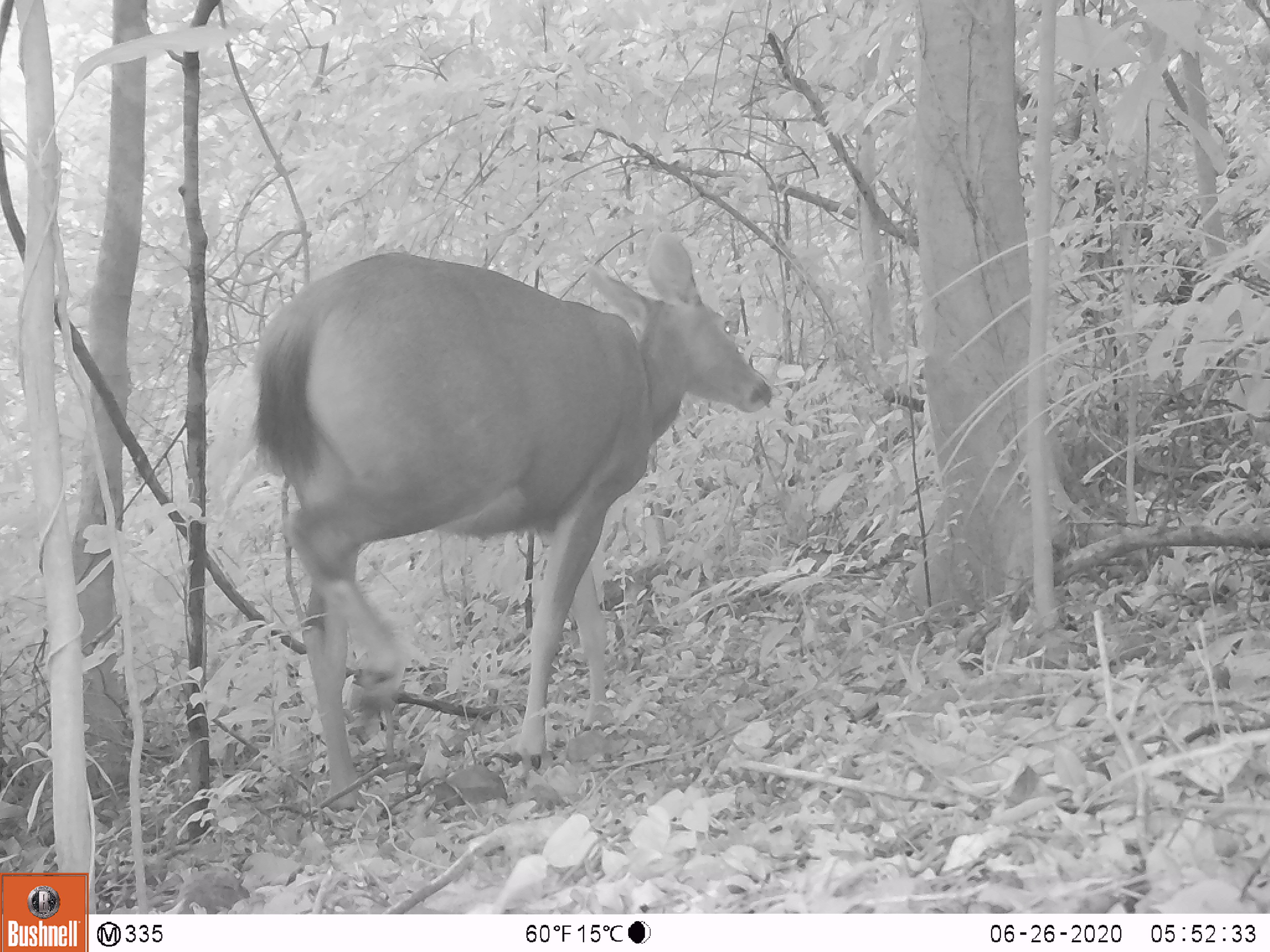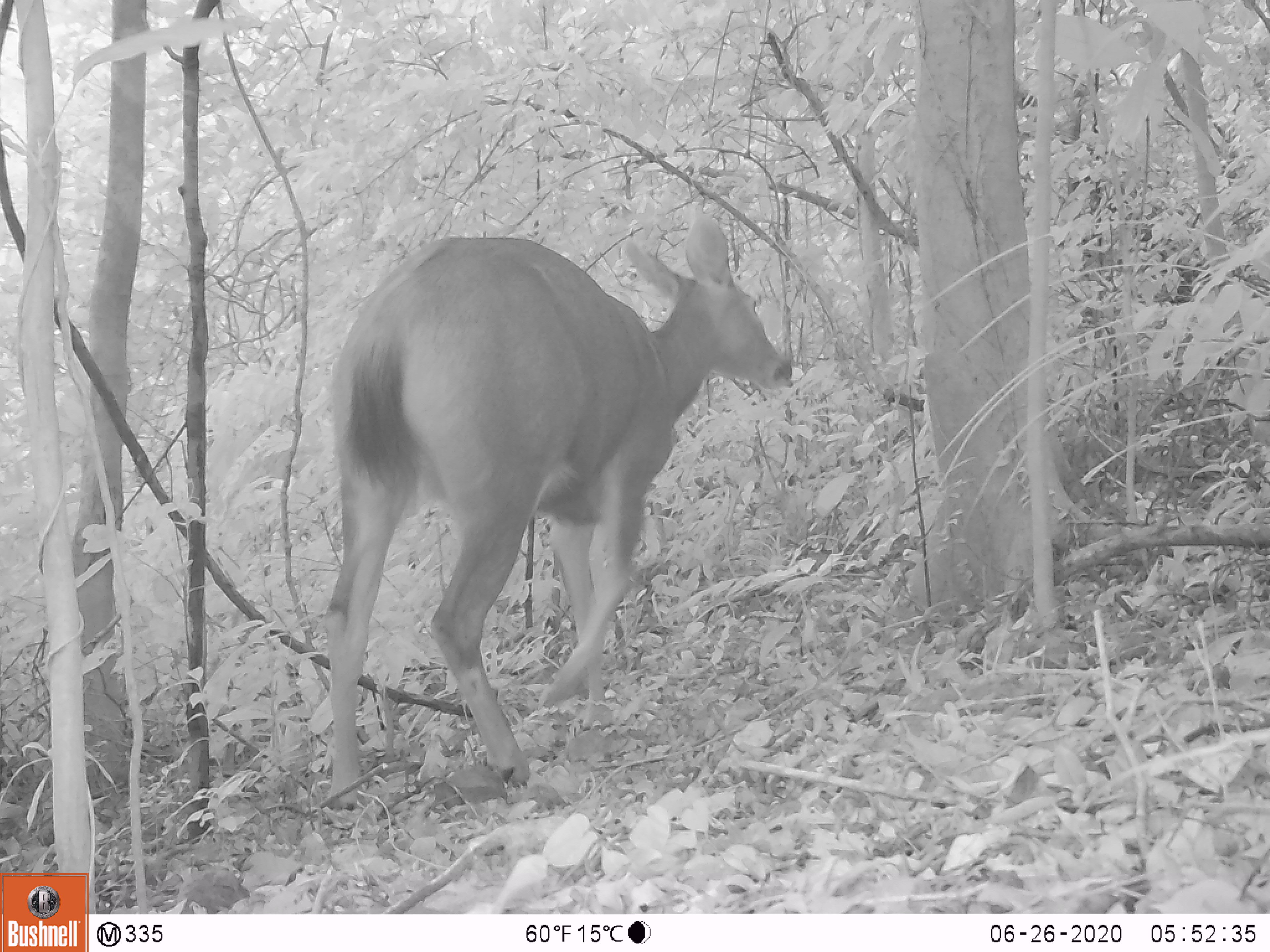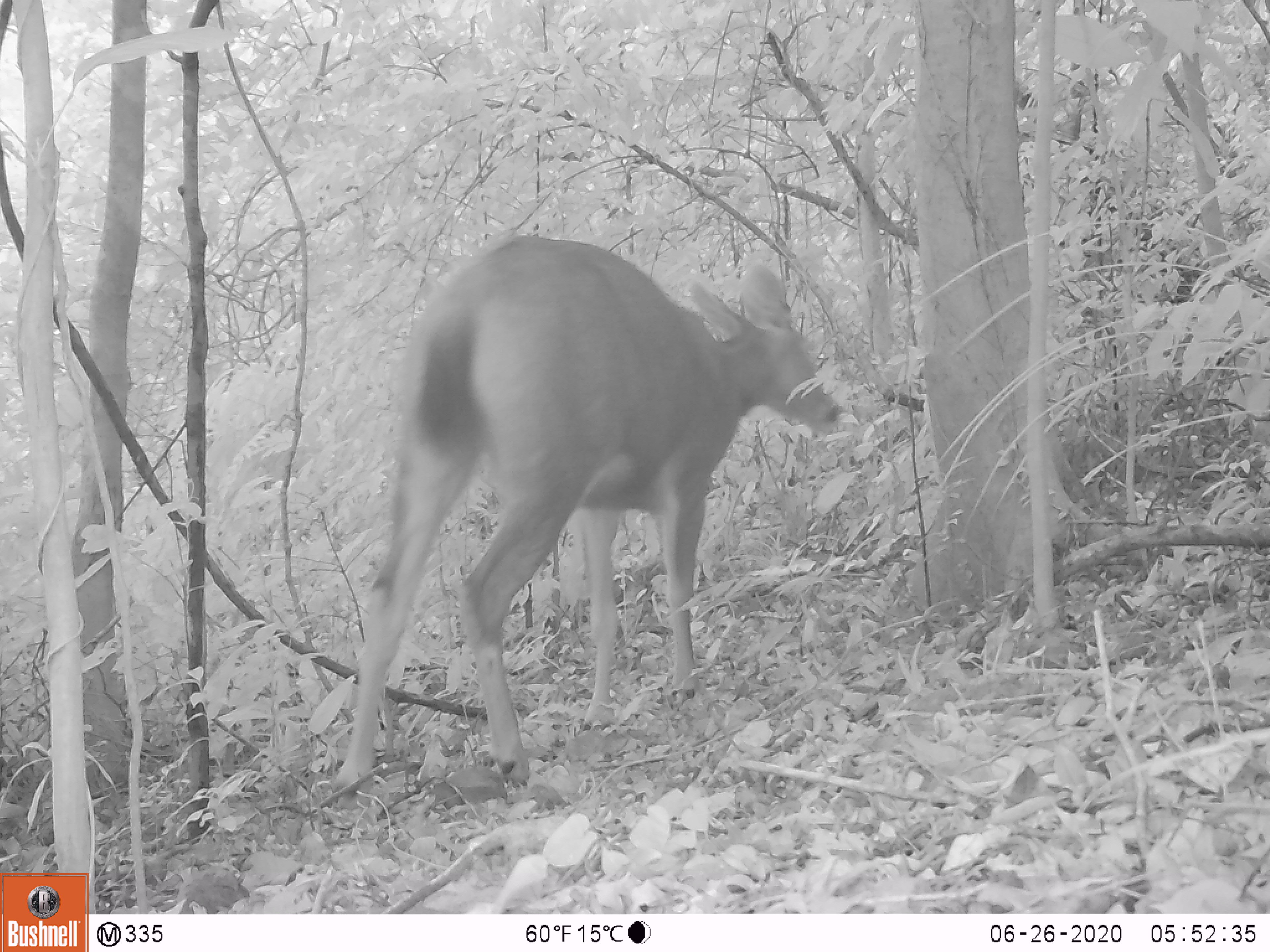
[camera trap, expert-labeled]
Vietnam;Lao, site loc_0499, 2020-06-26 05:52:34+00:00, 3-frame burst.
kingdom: Animalia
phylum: Chordata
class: Mammalia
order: Artiodactyla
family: Cervidae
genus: Rusa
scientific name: Rusa unicolor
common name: sambar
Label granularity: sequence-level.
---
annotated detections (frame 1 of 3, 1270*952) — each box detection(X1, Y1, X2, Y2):
sambar: detection(249, 229, 772, 813)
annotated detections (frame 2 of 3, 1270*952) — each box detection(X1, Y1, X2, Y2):
sambar: detection(318, 204, 793, 812)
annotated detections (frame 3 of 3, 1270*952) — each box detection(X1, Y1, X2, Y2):
sambar: detection(326, 227, 836, 788)